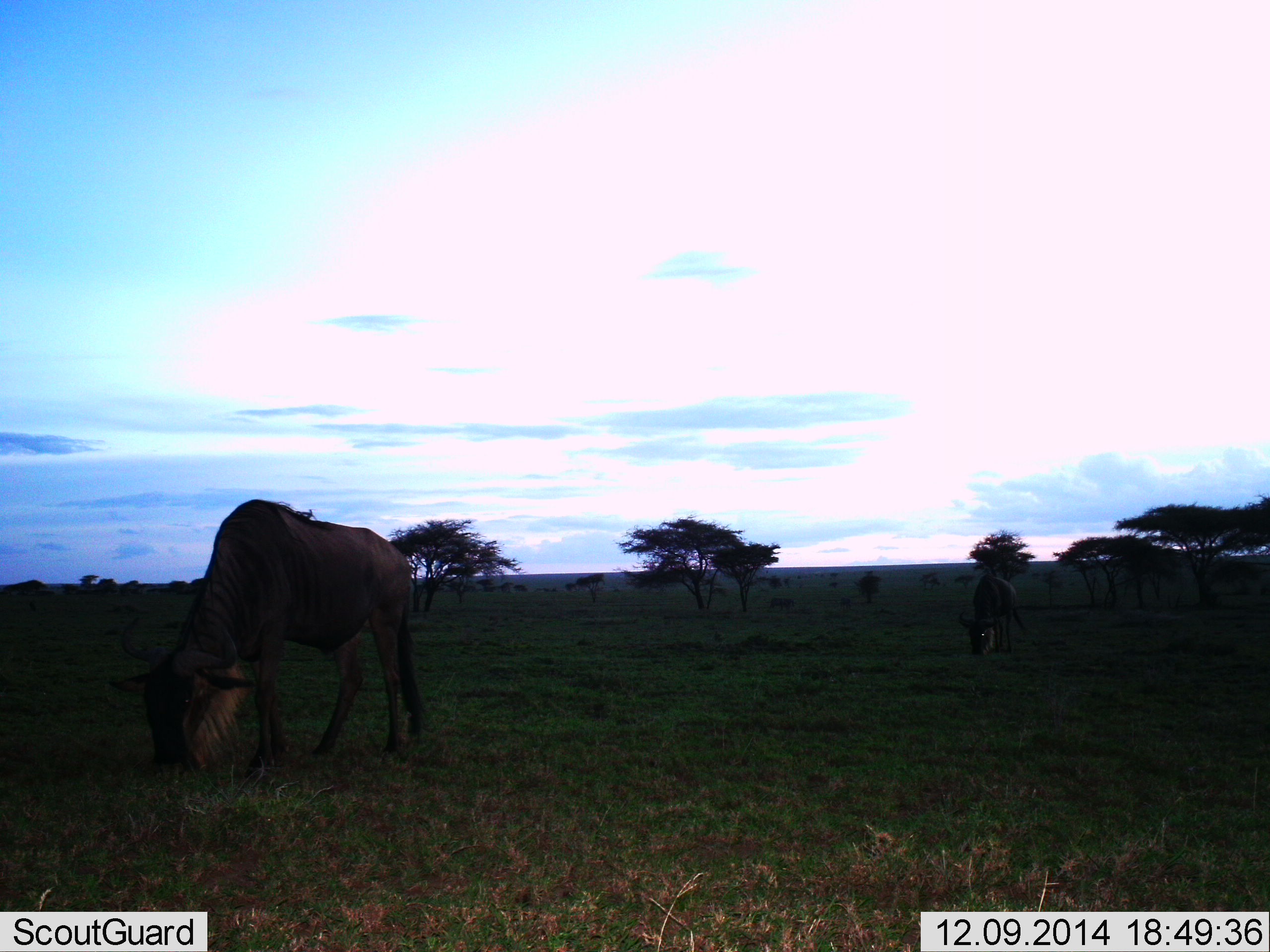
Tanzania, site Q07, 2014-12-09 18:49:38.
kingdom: Animalia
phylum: Chordata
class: Mammalia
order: Artiodactyla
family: Bovidae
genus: Connochaetes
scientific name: Connochaetes taurinus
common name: blue wildebeest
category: wildebeest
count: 2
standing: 0%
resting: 0%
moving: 0%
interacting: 0%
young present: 0%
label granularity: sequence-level